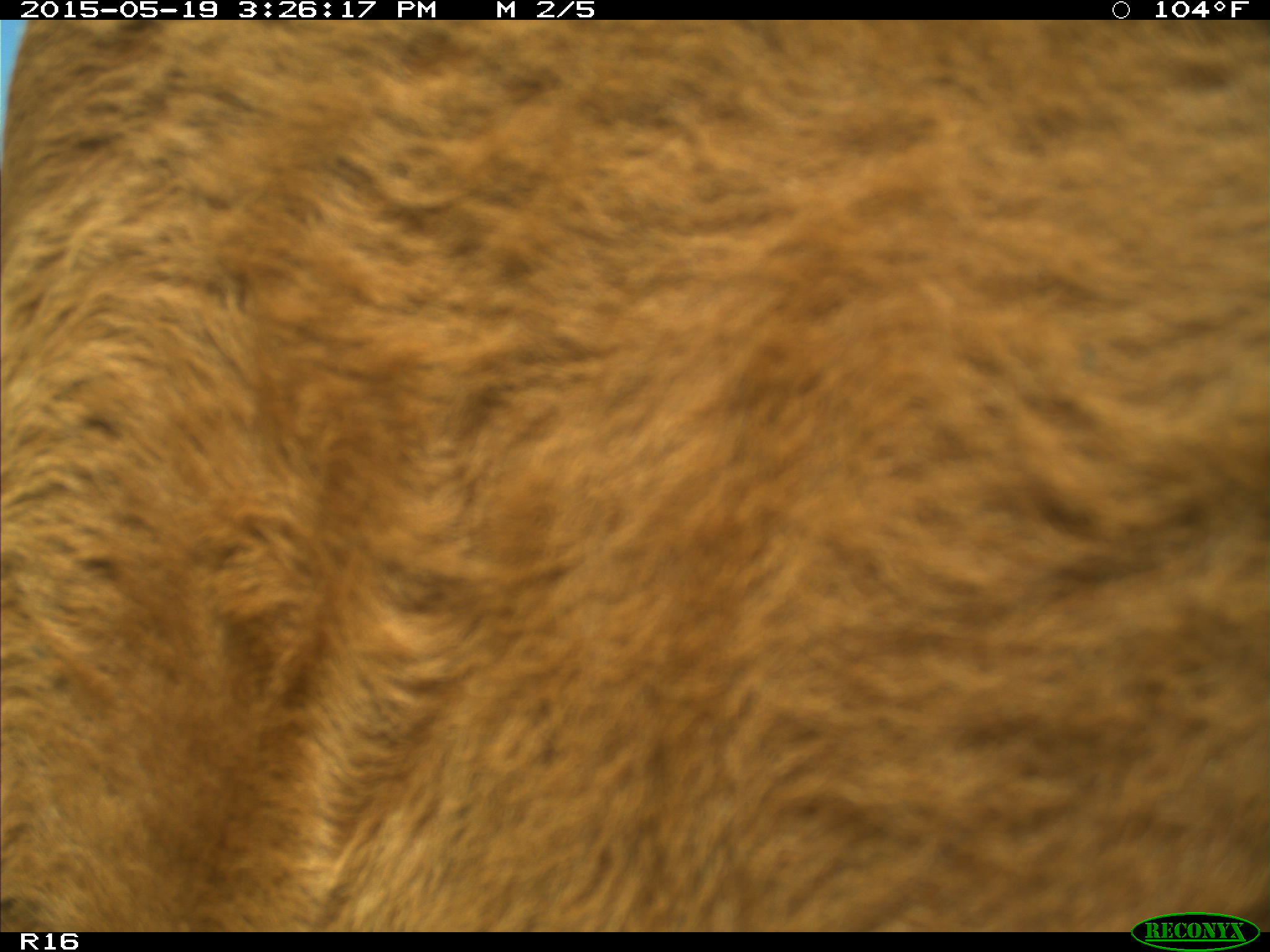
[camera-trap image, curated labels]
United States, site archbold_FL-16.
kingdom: Animalia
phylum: Chordata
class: Mammalia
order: Artiodactyla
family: Bovidae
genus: Bos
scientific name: Bos taurus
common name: domestic cow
Bos taurus (domestic cow).